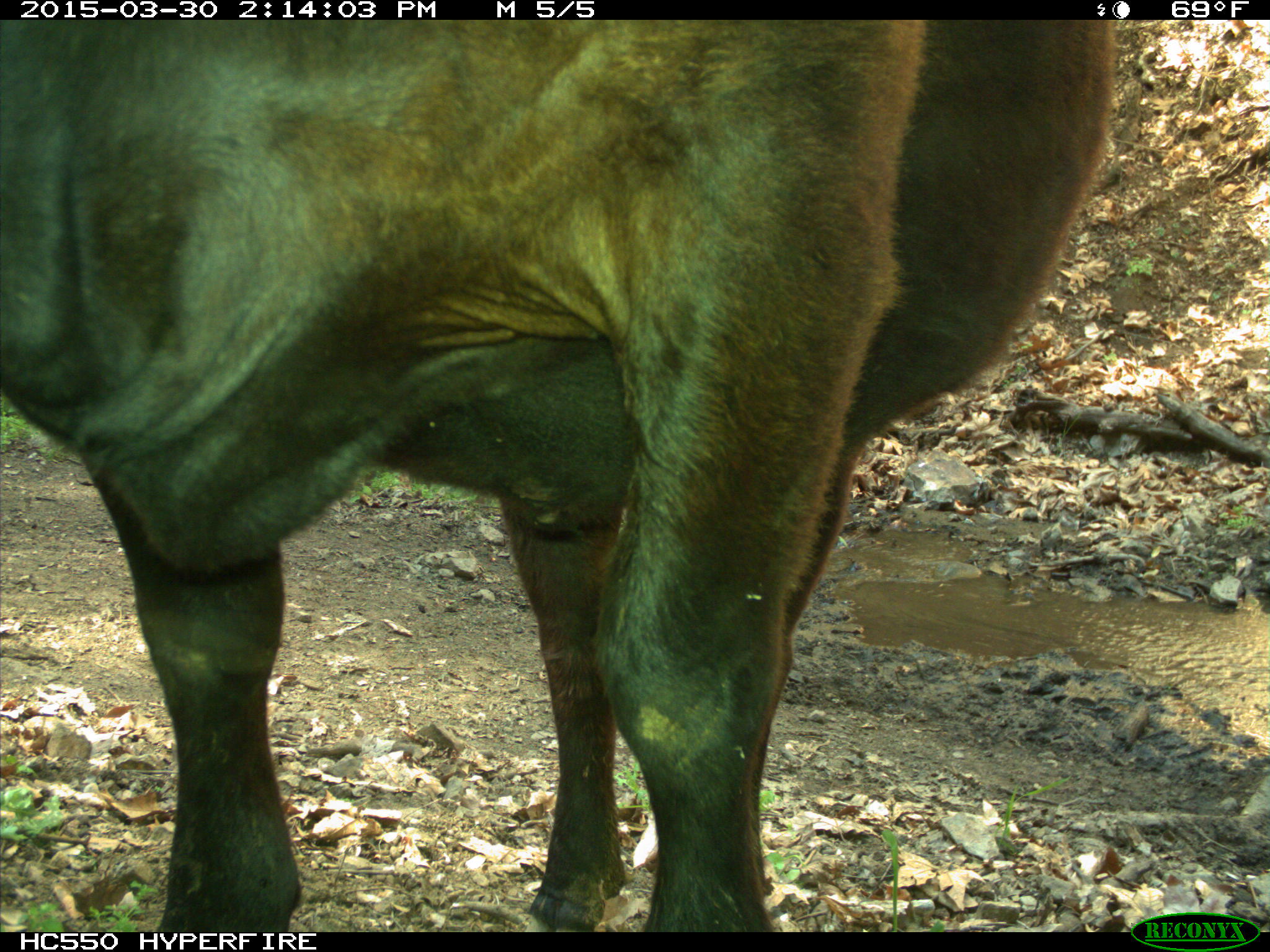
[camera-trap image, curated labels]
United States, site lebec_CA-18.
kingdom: Animalia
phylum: Chordata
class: Mammalia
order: Artiodactyla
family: Bovidae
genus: Bos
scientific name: Bos taurus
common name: domestic cow